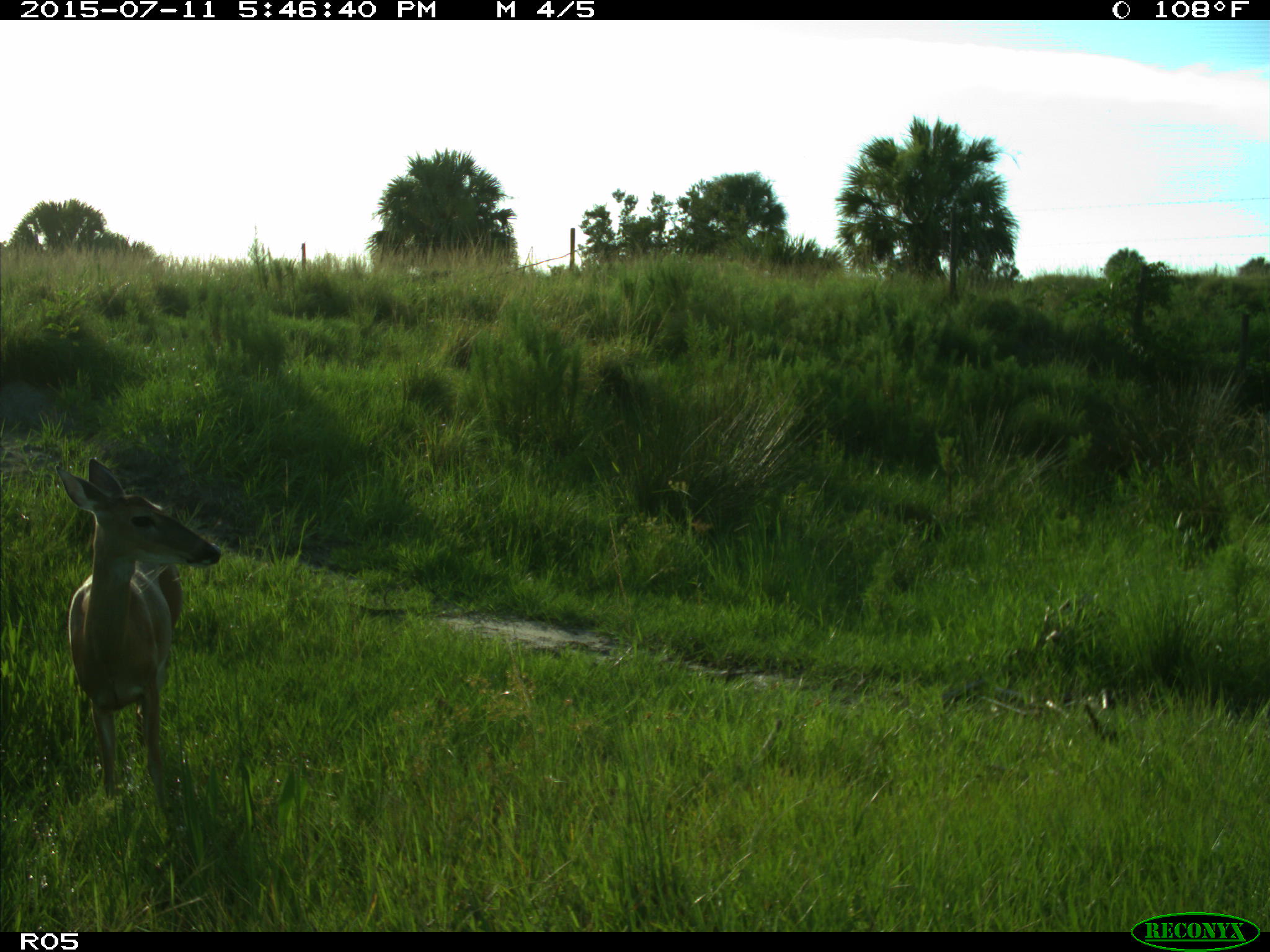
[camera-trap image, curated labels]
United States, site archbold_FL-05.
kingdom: Animalia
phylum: Chordata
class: Mammalia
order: Artiodactyla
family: Cervidae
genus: Odocoileus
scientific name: Odocoileus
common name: deer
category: unidentified deer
Unidentified deer (deer) (Odocoileus).